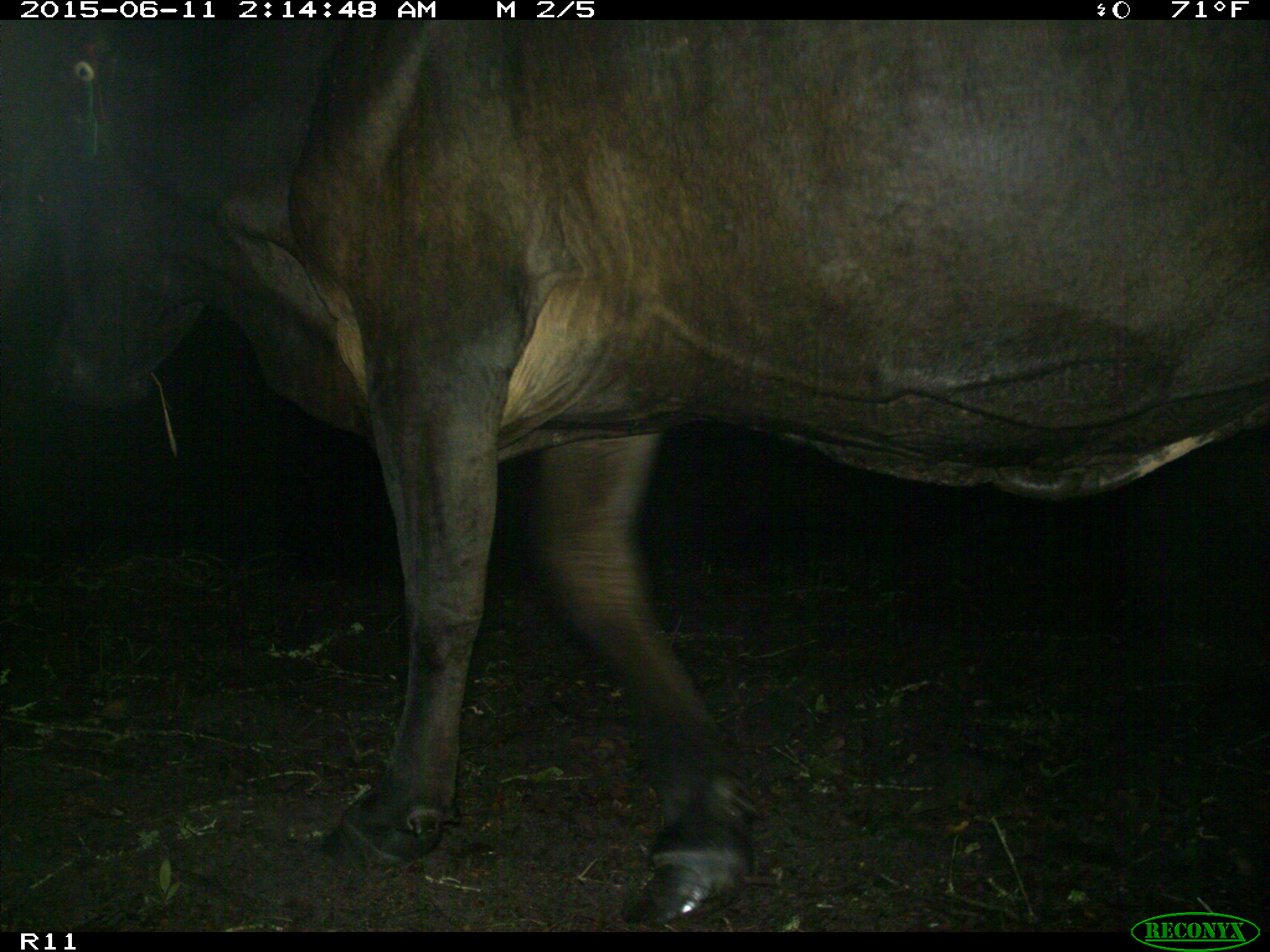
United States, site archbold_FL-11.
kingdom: Animalia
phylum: Chordata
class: Mammalia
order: Artiodactyla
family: Bovidae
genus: Bos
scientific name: Bos taurus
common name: domestic cow